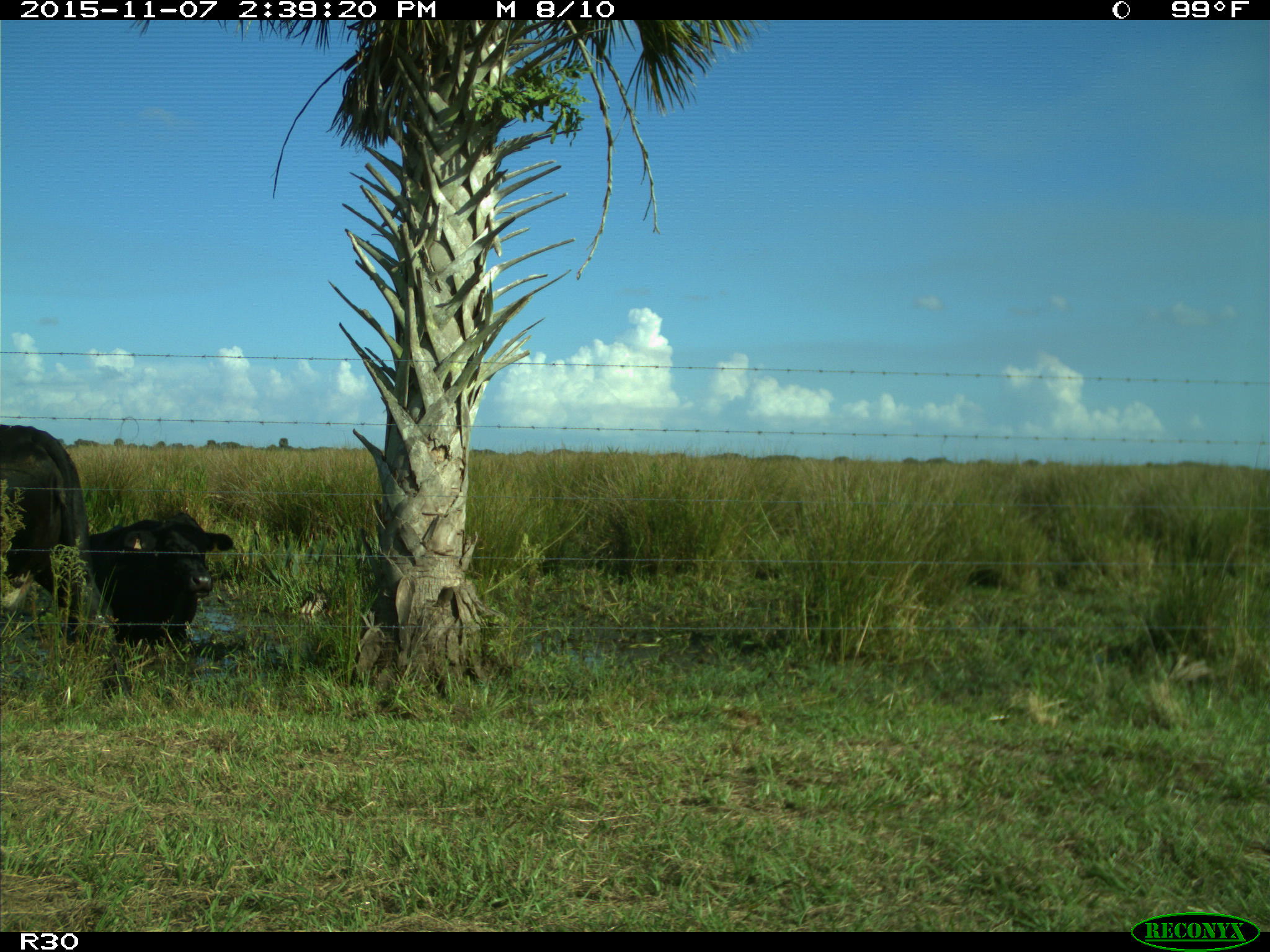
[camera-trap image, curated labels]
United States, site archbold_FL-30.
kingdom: Animalia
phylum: Chordata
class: Mammalia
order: Artiodactyla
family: Bovidae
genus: Bos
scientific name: Bos taurus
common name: domestic cow